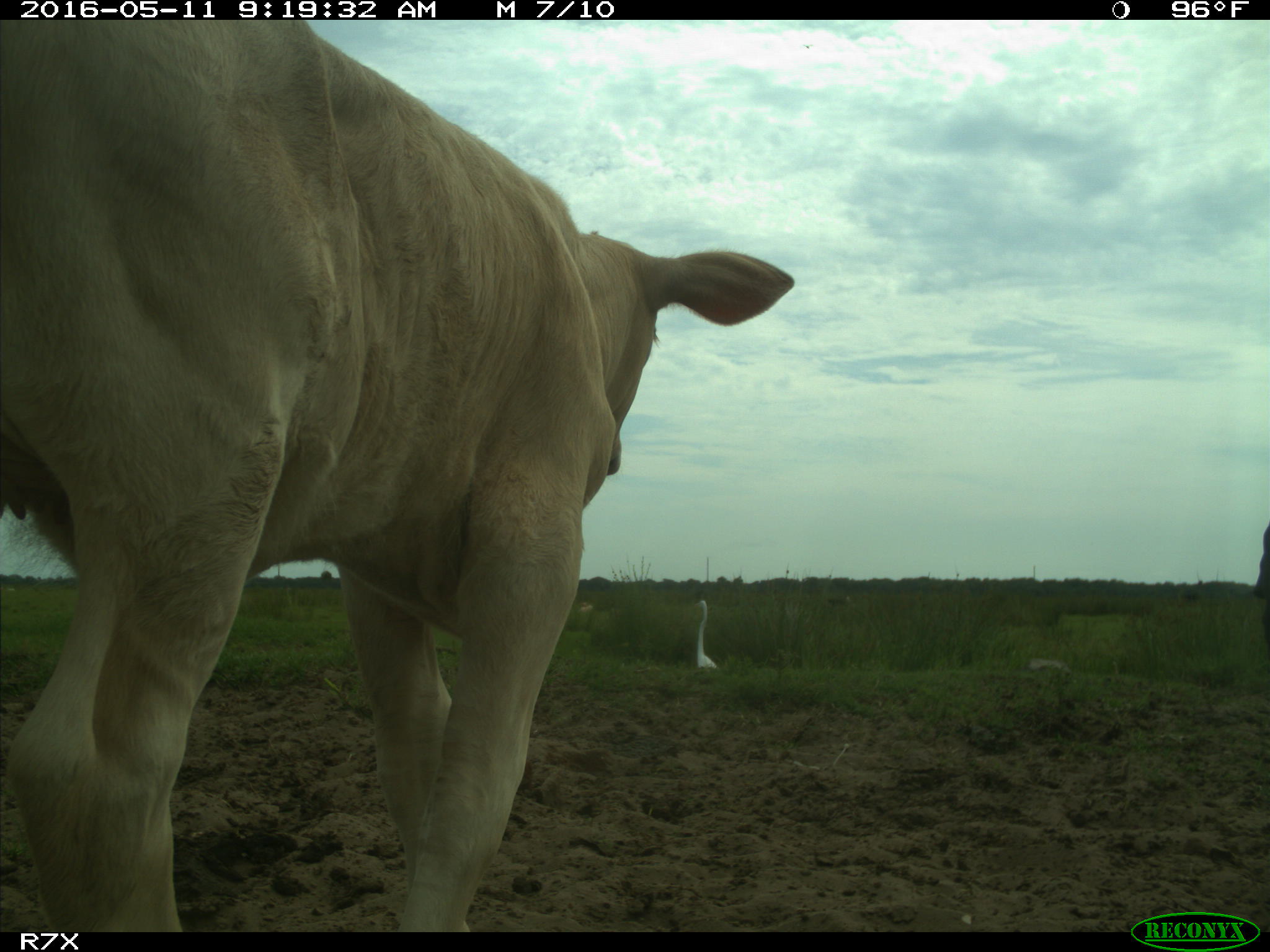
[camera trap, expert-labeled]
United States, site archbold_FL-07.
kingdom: Animalia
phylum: Chordata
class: Mammalia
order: Artiodactyla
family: Bovidae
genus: Bos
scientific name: Bos taurus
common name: domestic cow